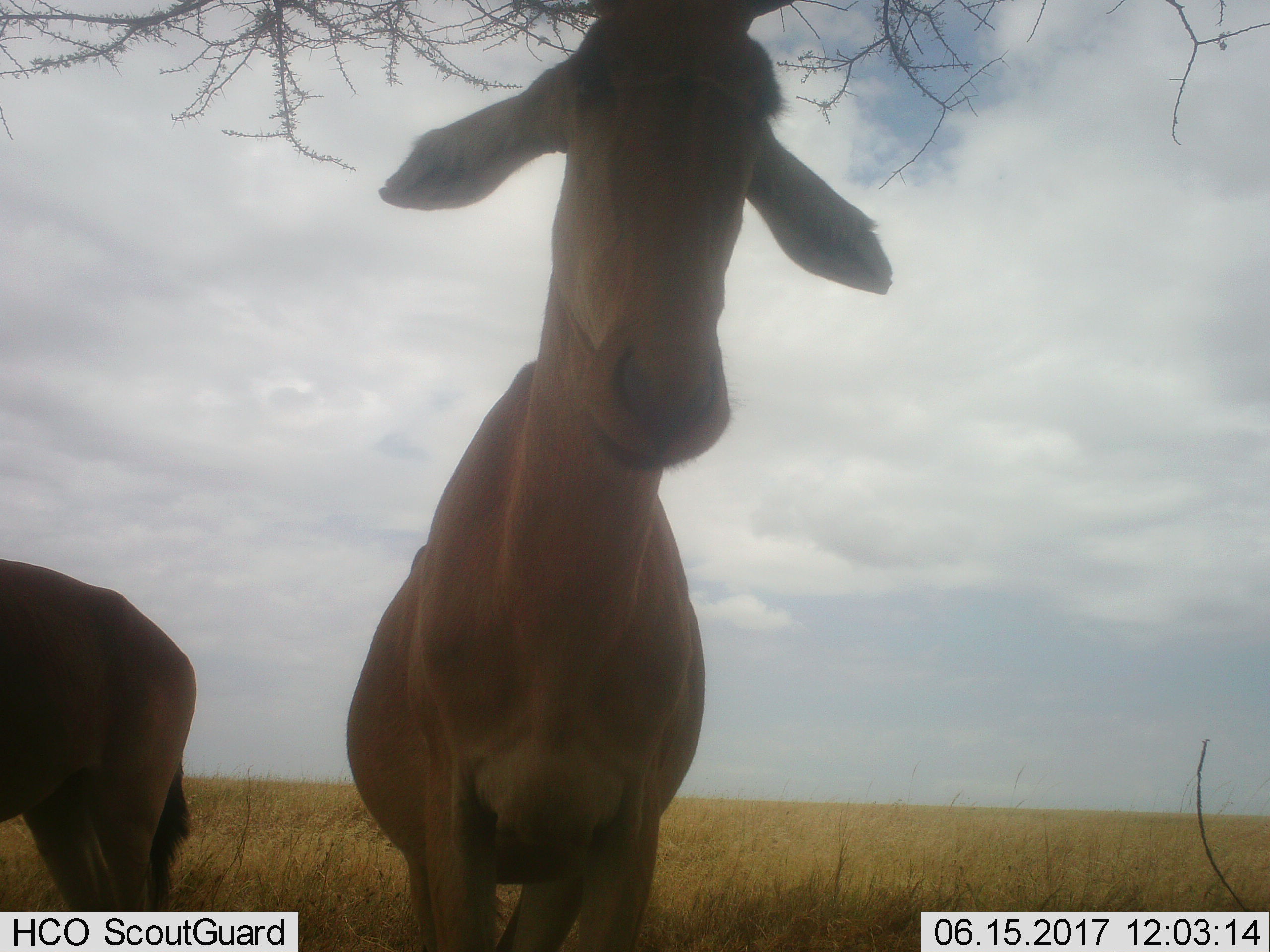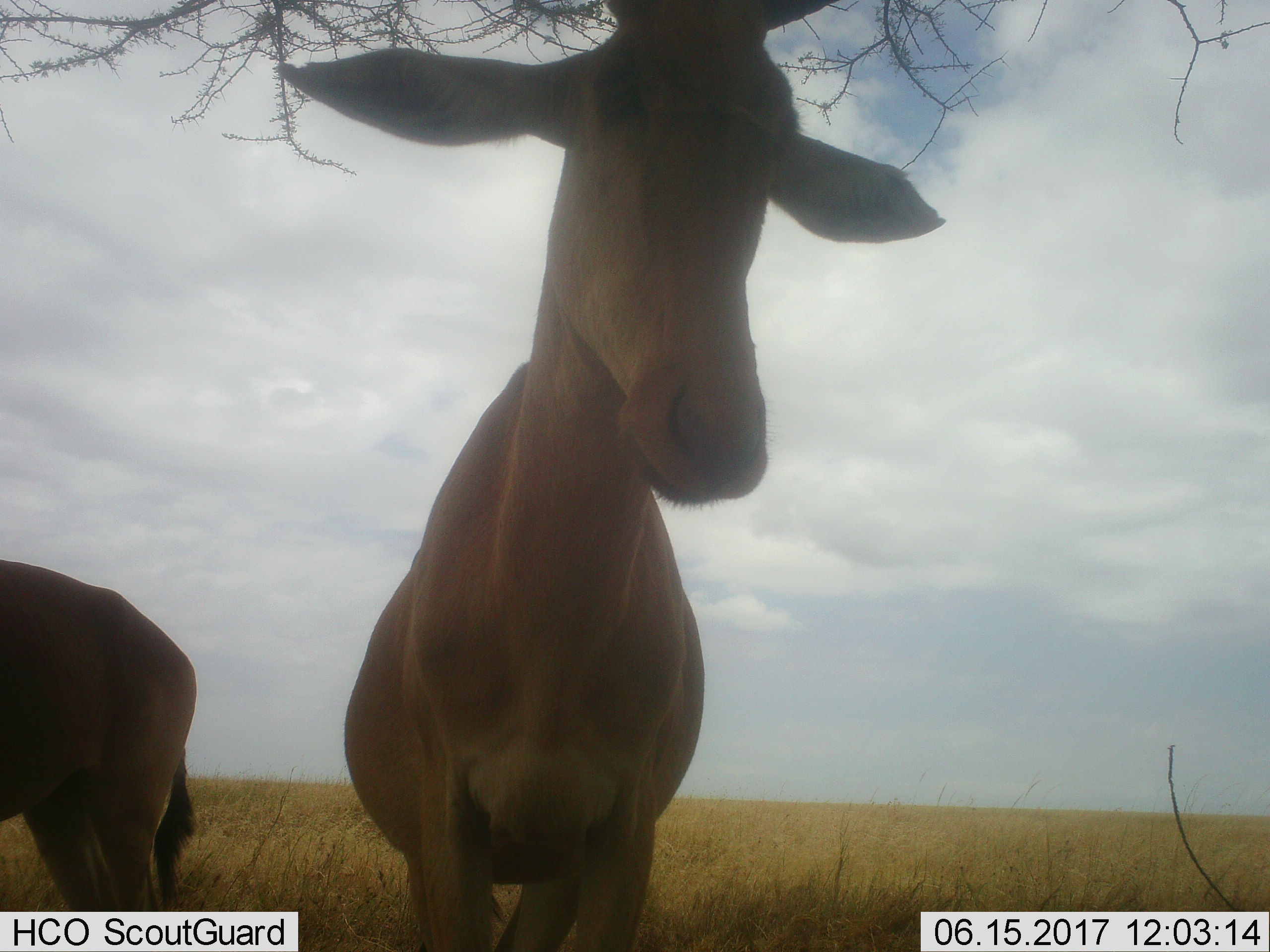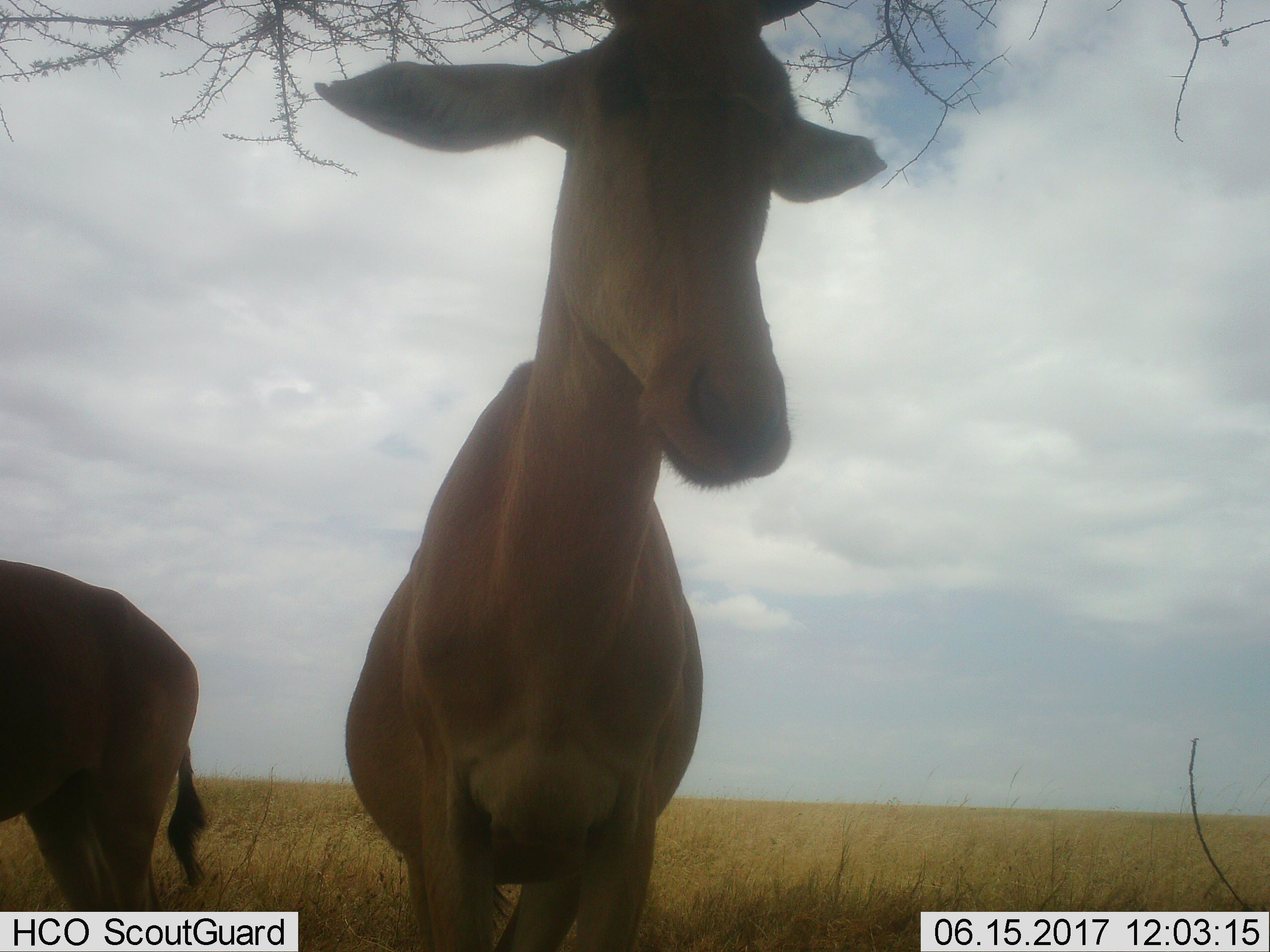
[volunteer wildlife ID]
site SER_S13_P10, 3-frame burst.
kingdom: Animalia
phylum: Chordata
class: Mammalia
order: Artiodactyla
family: Bovidae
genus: Alcelaphus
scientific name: Alcelaphus buselaphus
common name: hartebeest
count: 2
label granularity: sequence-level